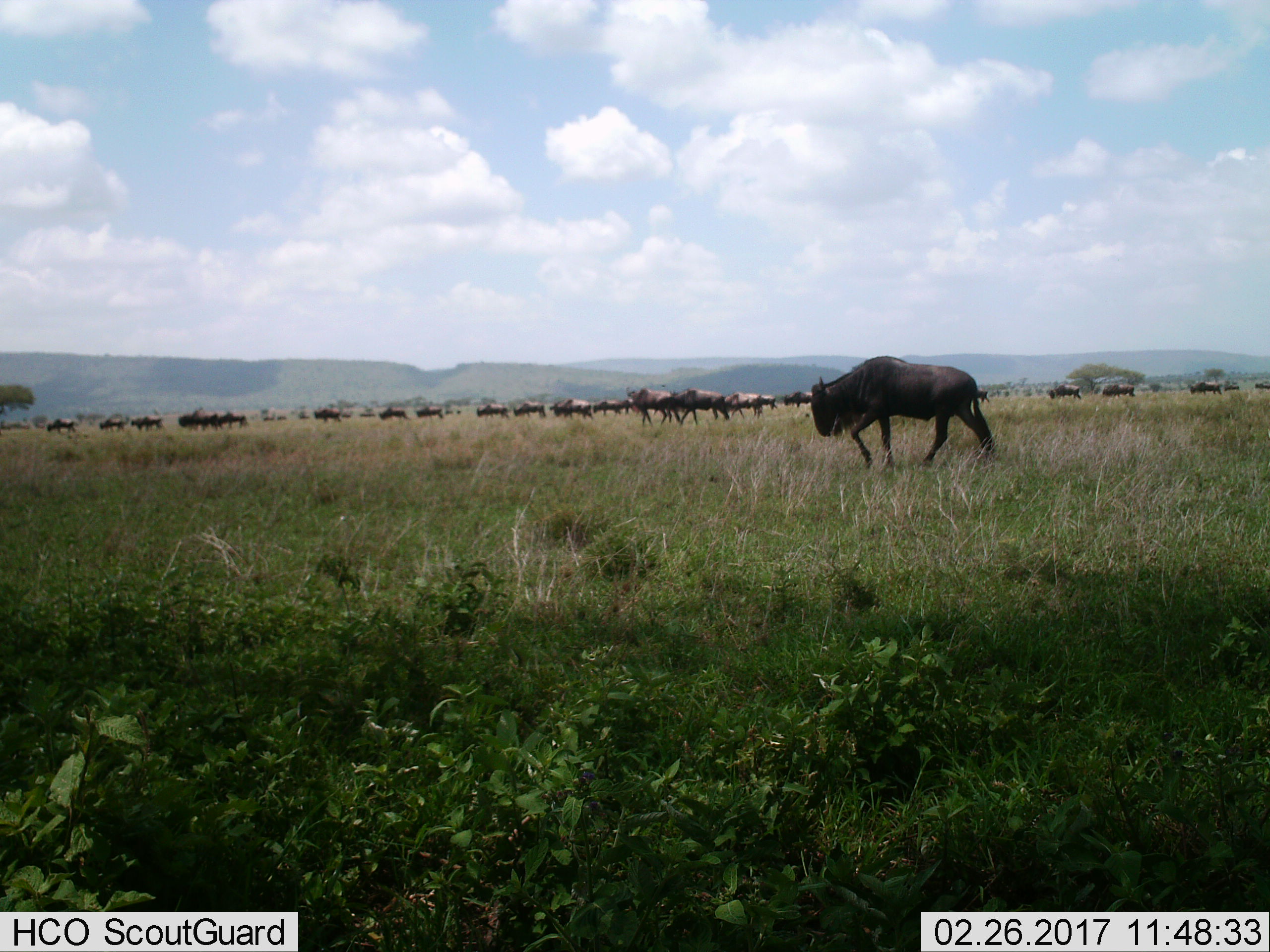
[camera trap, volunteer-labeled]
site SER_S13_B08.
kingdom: Animalia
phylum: Chordata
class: Mammalia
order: Artiodactyla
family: Bovidae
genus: Connochaetes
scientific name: Connochaetes taurinus taurinus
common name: blue wildebeest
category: wildebeestblue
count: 11-50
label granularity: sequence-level